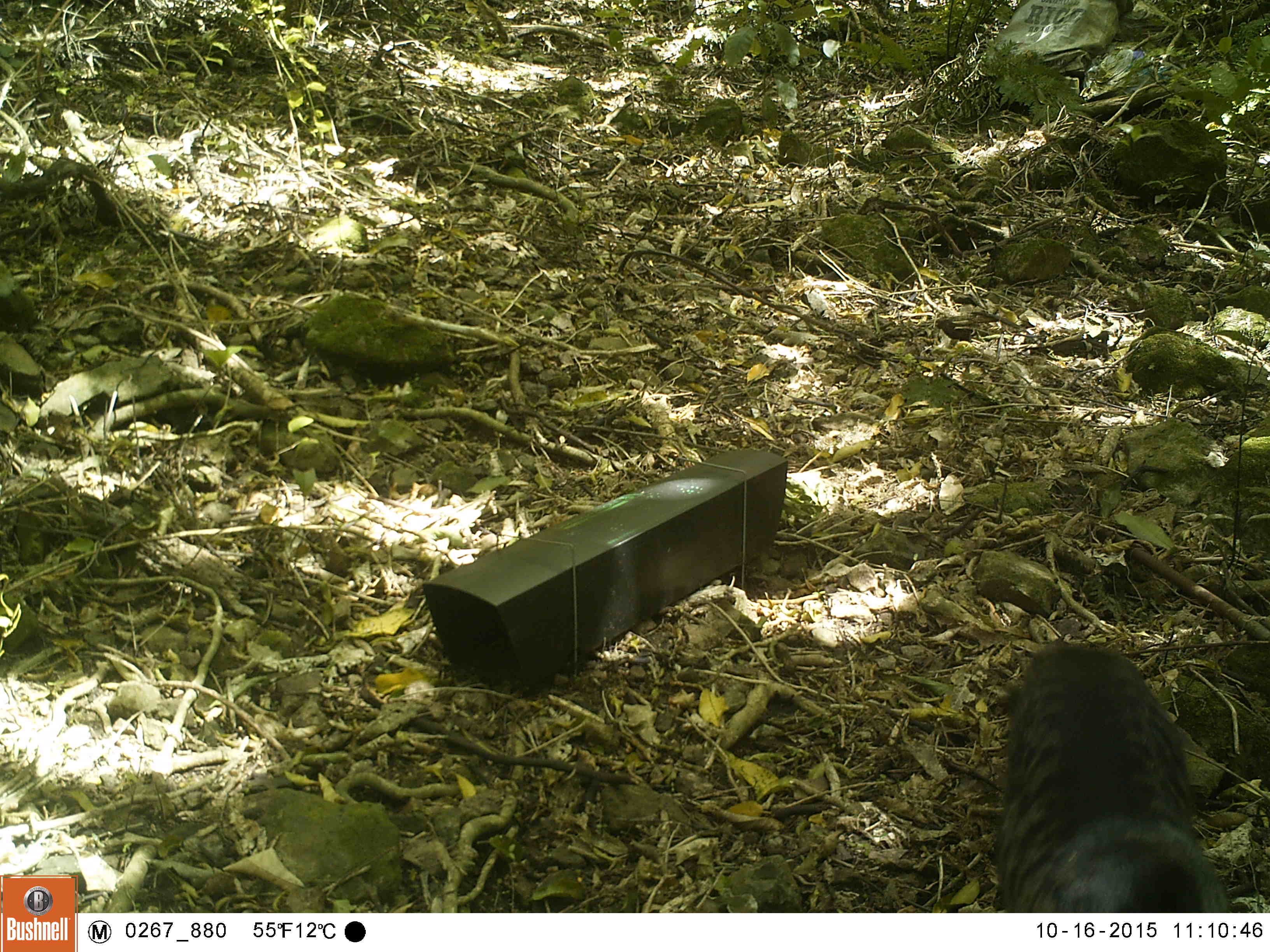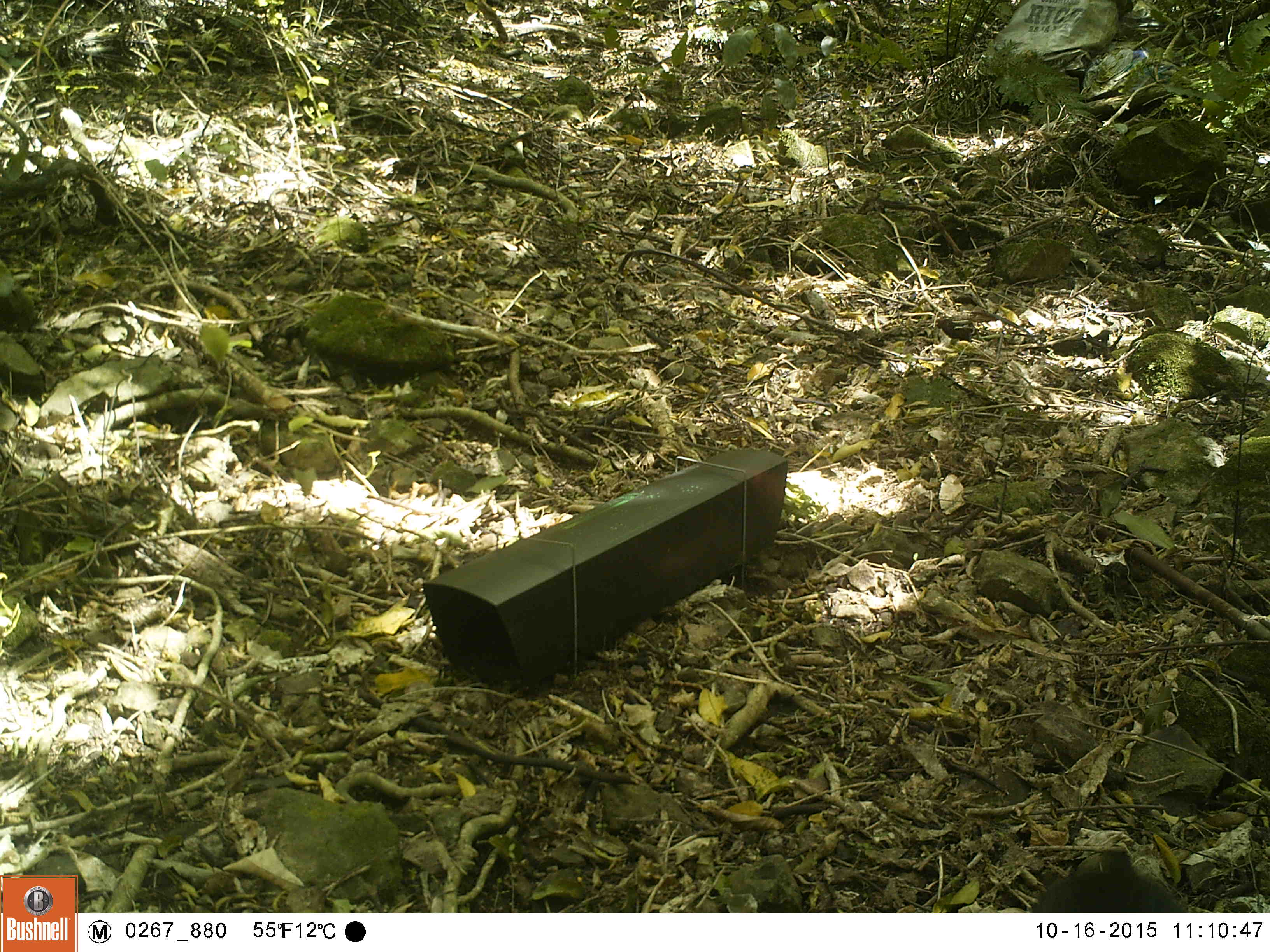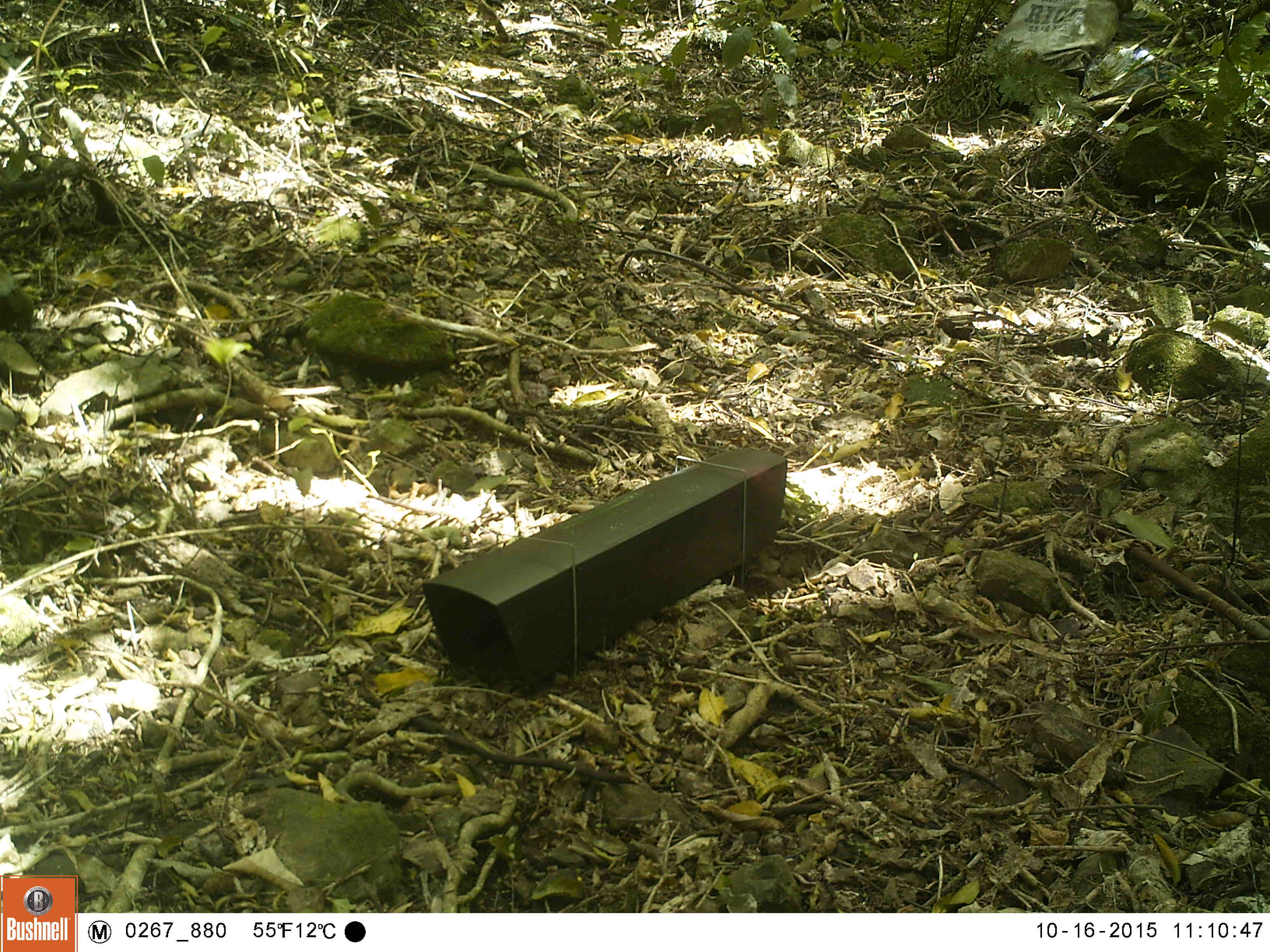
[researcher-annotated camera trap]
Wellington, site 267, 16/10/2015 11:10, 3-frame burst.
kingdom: Animalia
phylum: Chordata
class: Mammalia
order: Carnivora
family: Felidae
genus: Felis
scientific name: Felis catus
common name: cat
Cat (Felis catus).